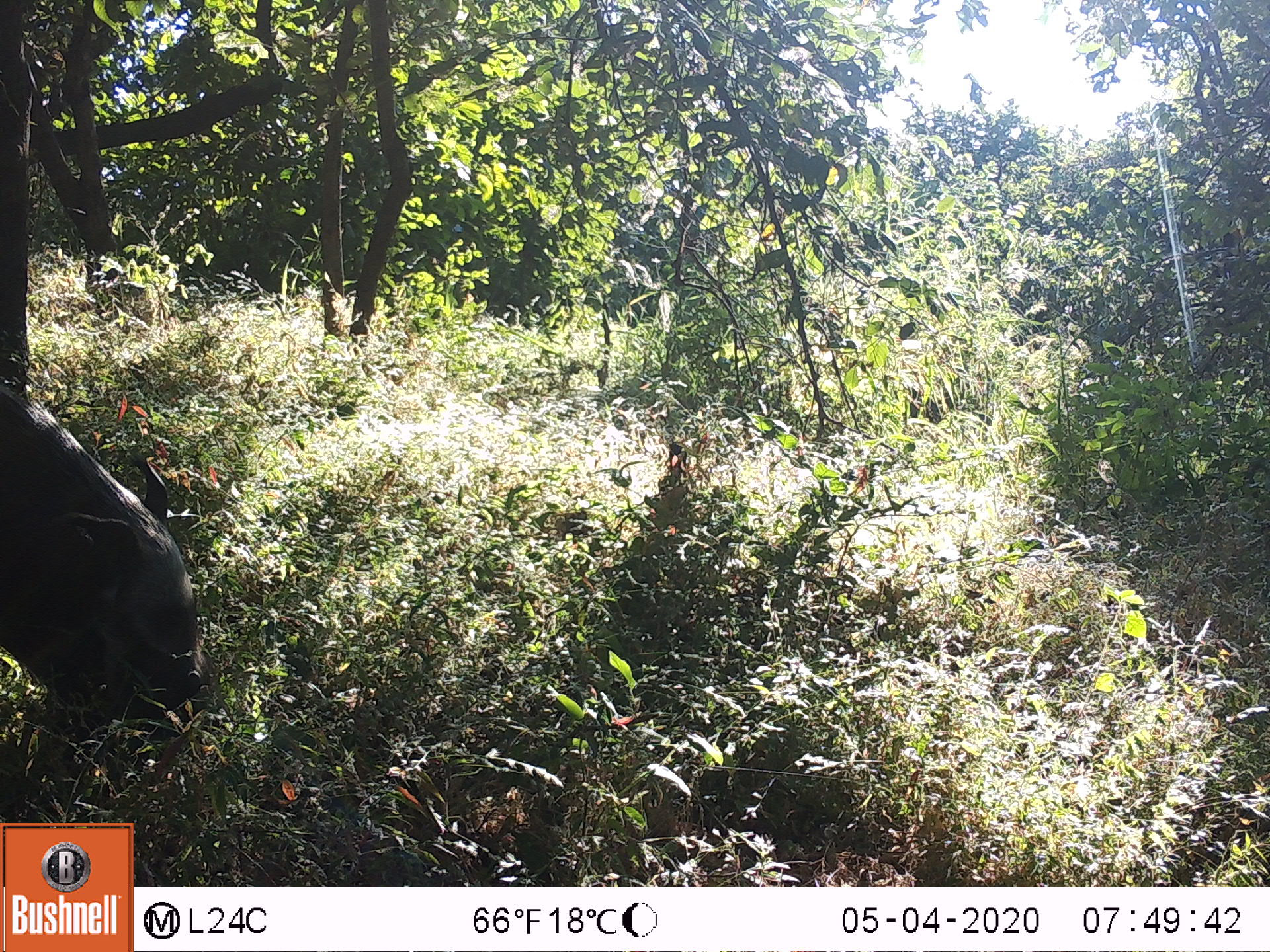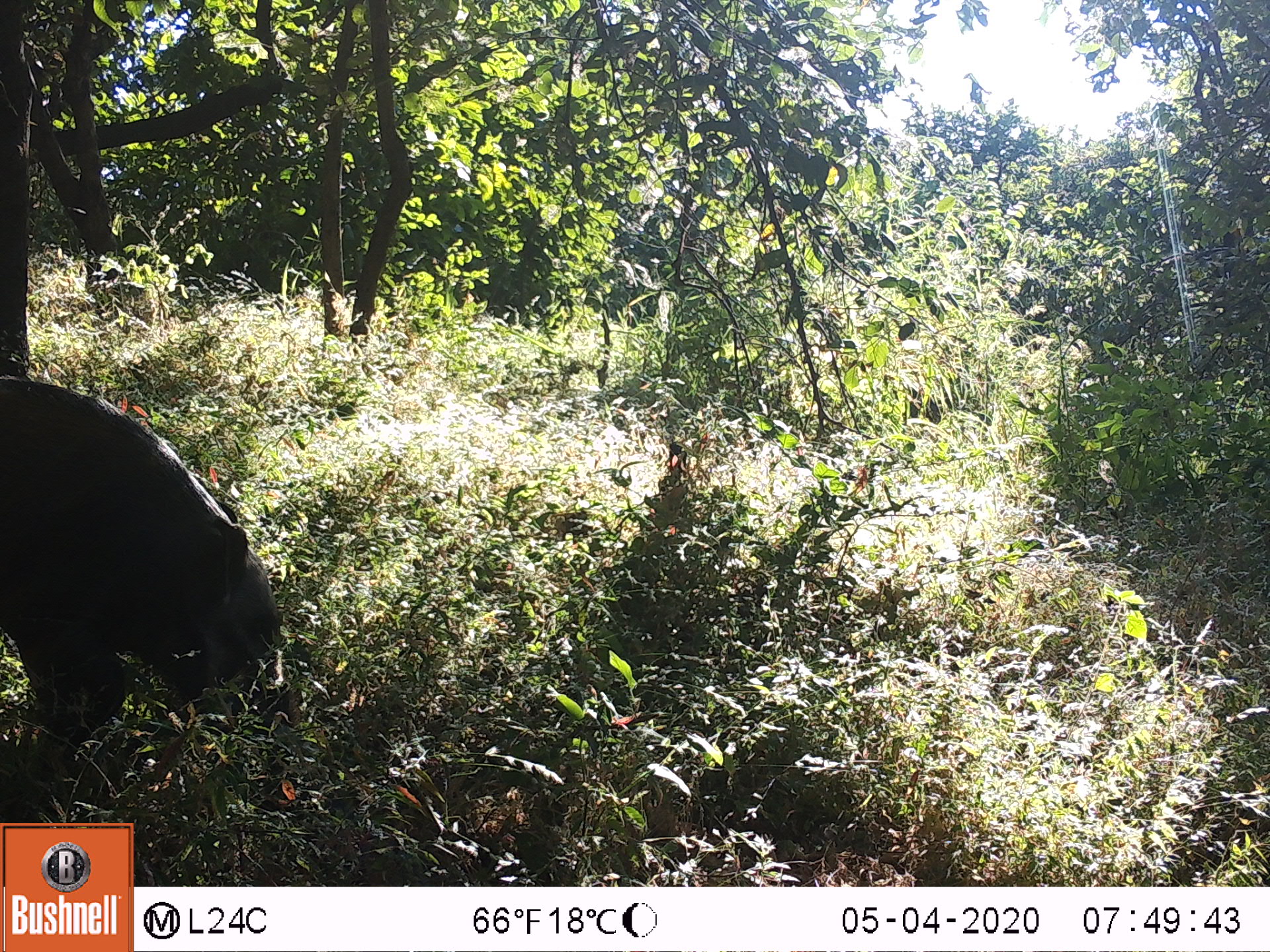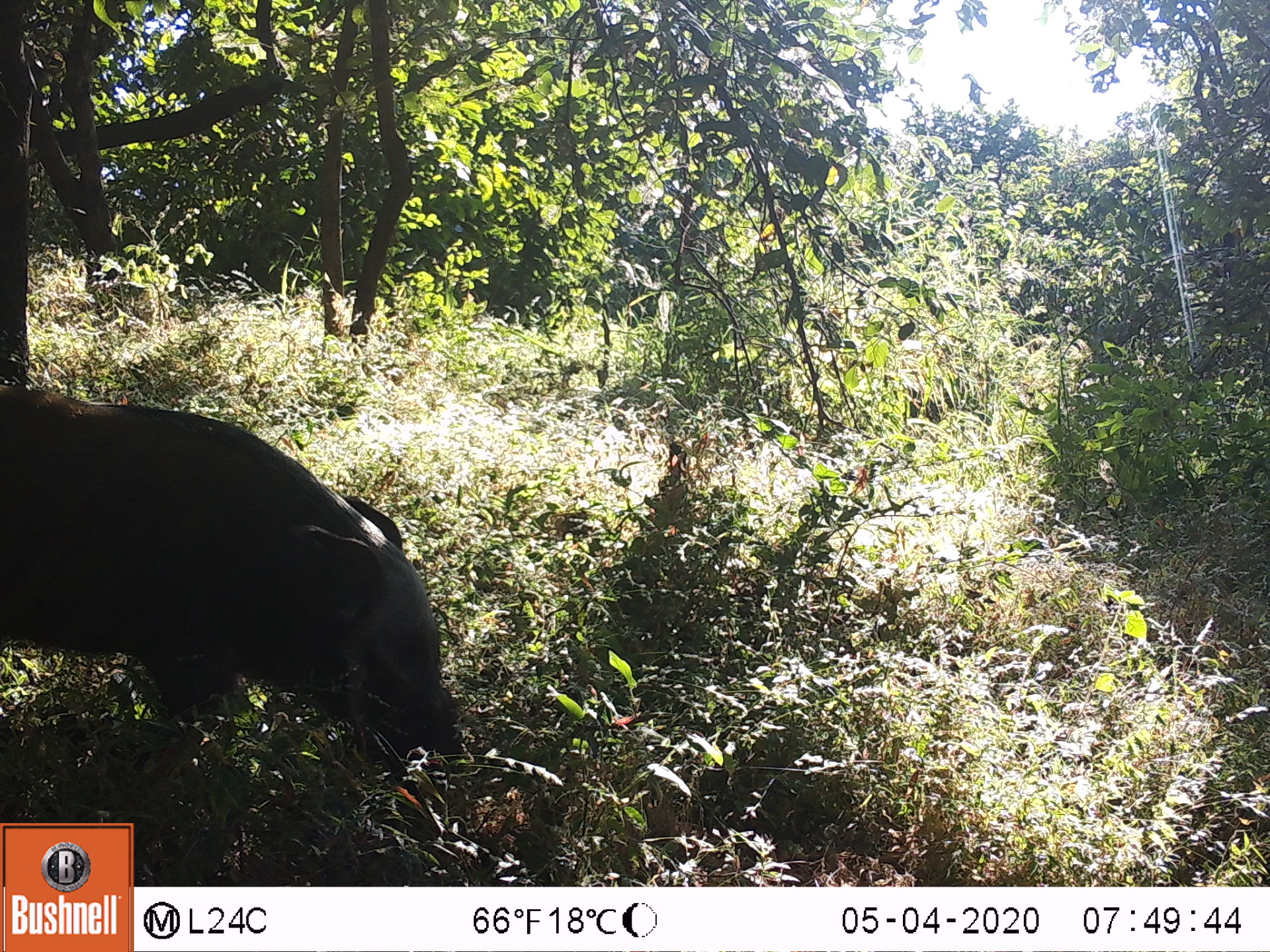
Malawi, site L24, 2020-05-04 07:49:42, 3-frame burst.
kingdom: Animalia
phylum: Chordata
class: Mammalia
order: Artiodactyla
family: Suidae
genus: Potamochoerus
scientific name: Potamochoerus larvatus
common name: bushpig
Bushpig (Potamochoerus larvatus), count 1.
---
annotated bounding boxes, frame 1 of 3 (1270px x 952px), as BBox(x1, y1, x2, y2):
bushpig: BBox(0, 371, 212, 740)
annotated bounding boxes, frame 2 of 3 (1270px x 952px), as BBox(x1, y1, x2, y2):
bushpig: BBox(1, 367, 303, 743)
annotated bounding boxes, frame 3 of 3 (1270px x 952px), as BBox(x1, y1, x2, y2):
bushpig: BBox(2, 379, 474, 758)